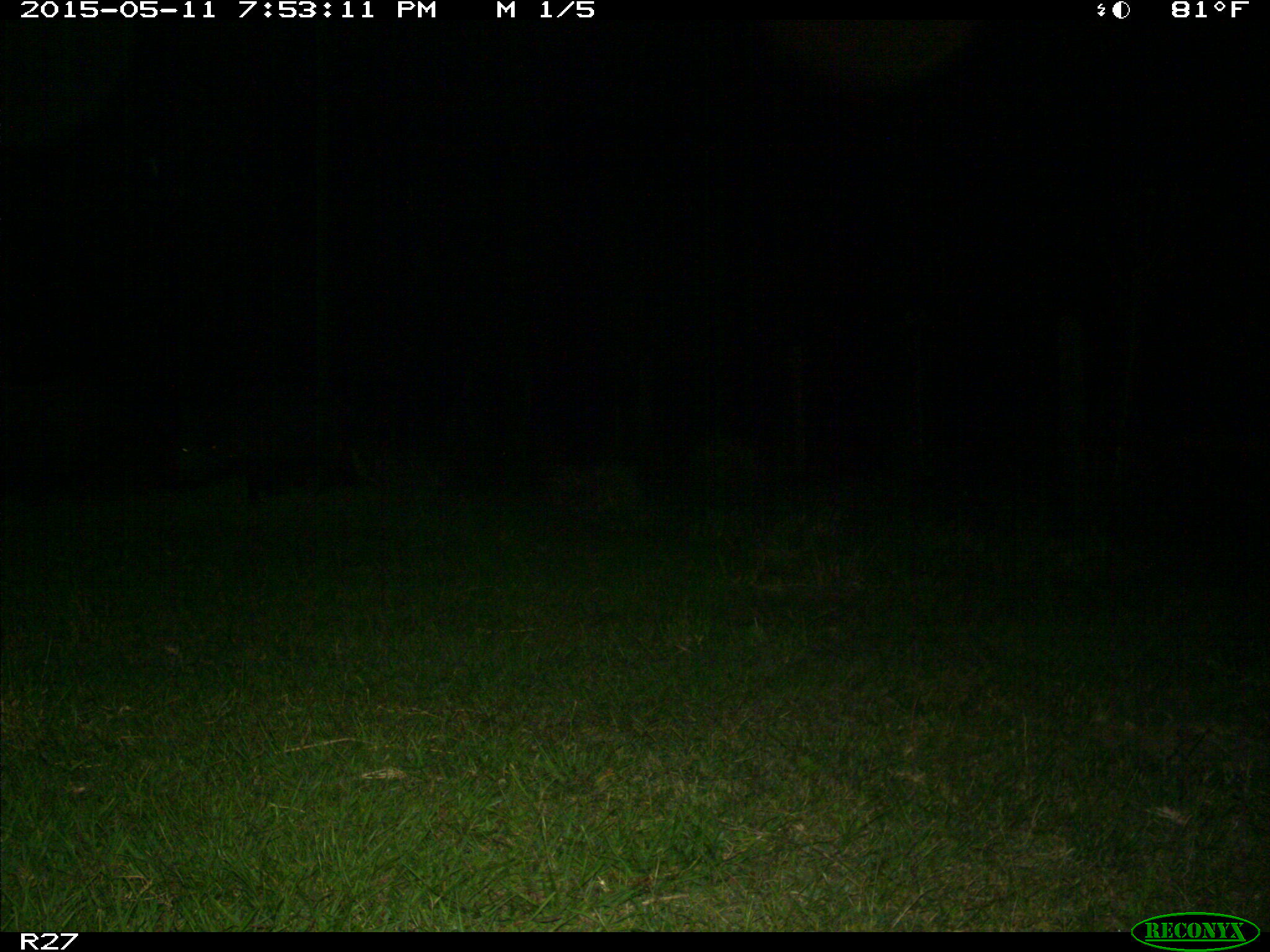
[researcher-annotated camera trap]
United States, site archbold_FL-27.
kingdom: Animalia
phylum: Chordata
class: Mammalia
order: Artiodactyla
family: Suidae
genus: Sus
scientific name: Sus scrofa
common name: wild boar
Sus scrofa (wild boar).